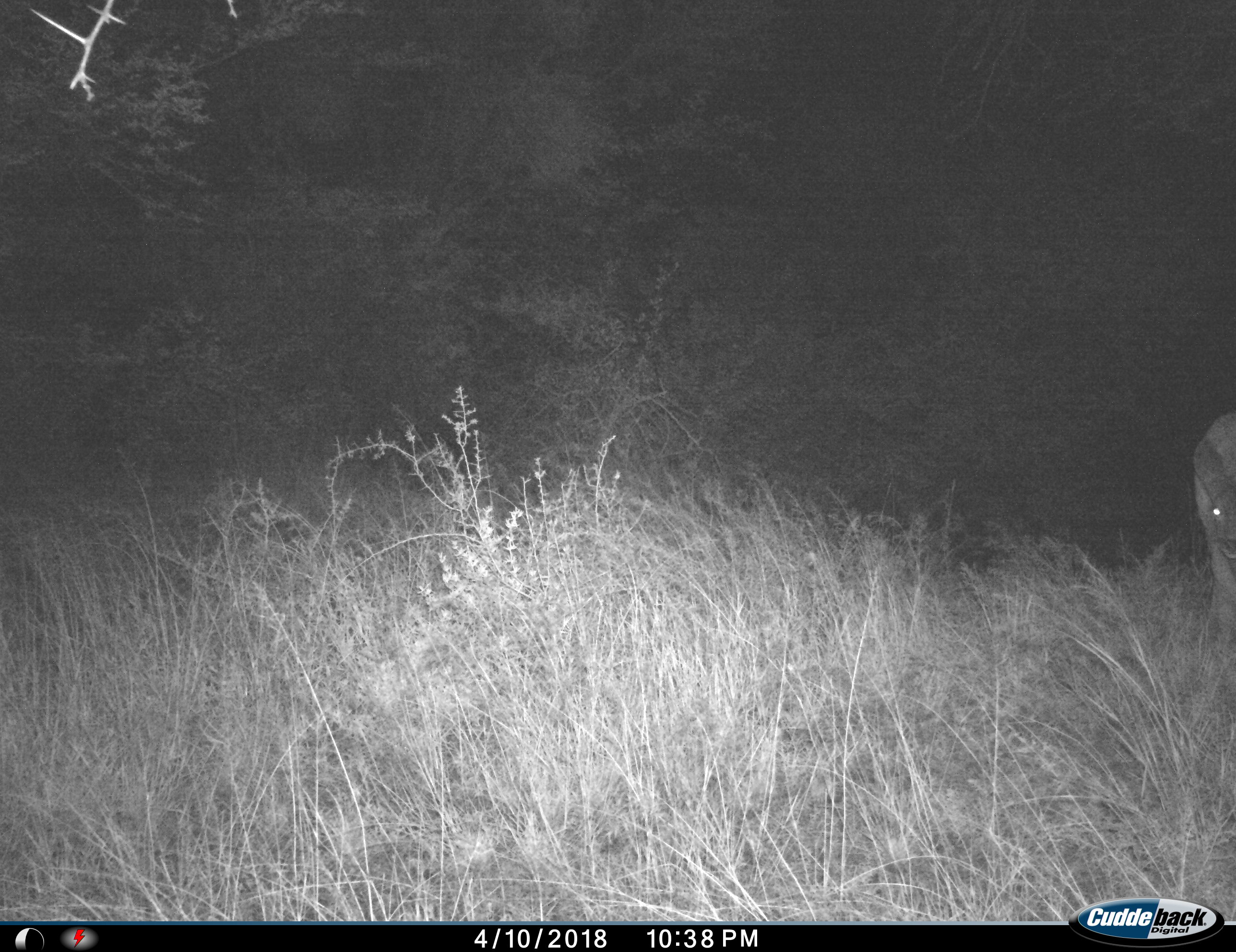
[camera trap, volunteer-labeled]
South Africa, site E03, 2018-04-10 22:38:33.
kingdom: Animalia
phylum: Chordata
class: Mammalia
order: Artiodactyla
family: Bovidae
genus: Redunca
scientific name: Redunca fulvorufula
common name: mountain reedbuck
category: reedbuckmountain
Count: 1.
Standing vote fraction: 33%.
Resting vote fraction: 0%.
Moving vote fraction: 67%.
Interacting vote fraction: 0%.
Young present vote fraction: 0%.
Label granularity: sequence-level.